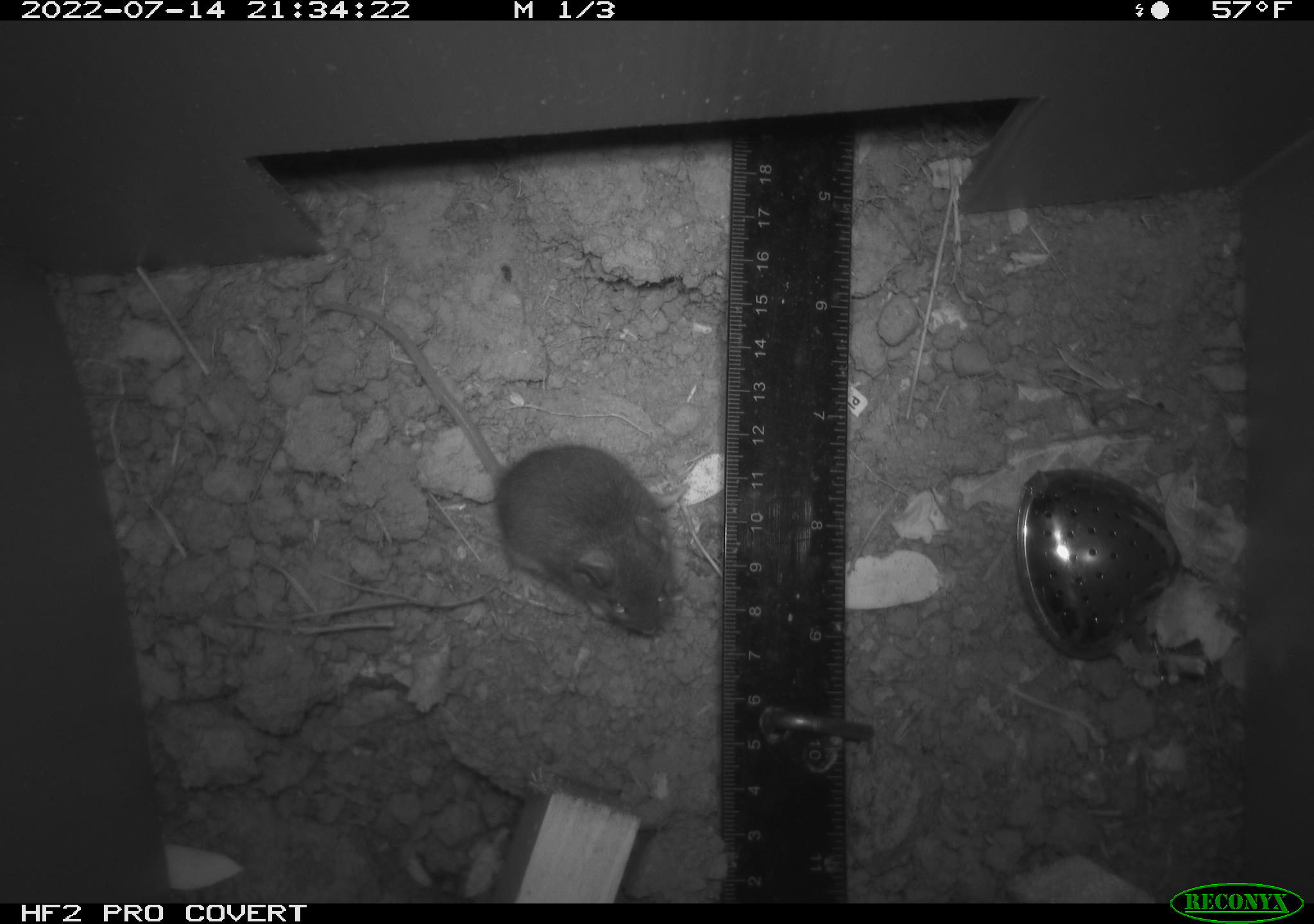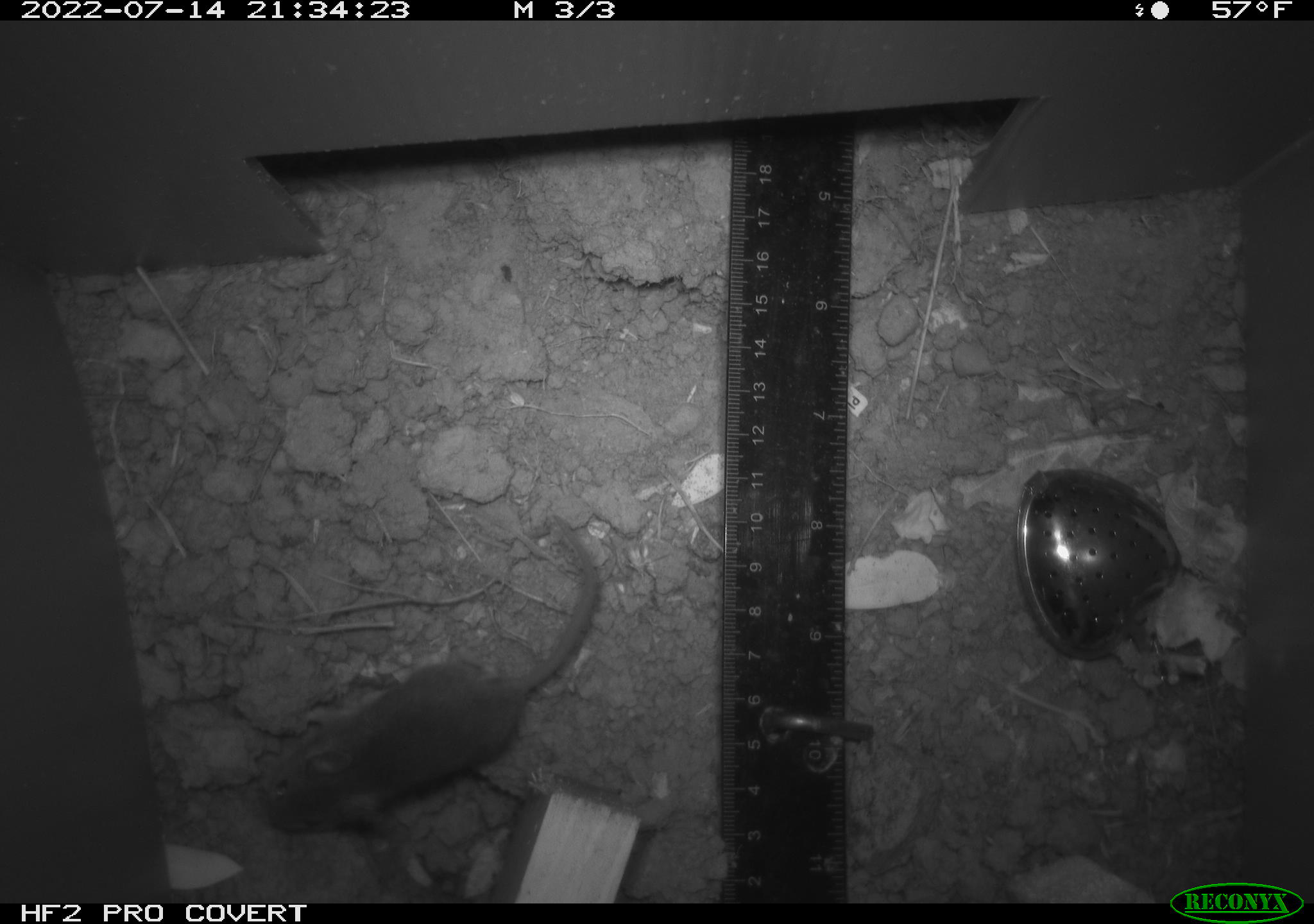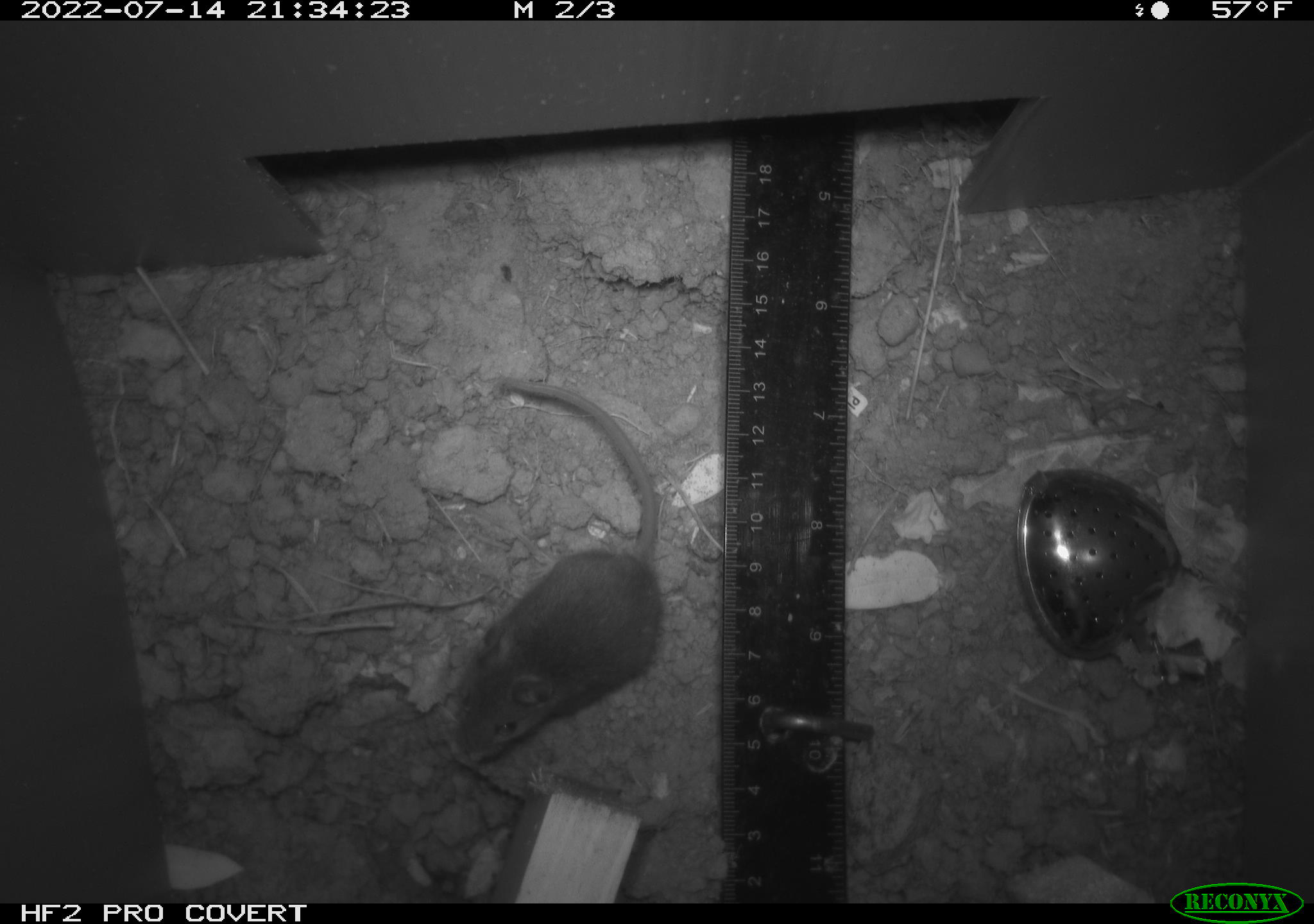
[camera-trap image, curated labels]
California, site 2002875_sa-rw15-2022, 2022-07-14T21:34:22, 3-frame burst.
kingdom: Animalia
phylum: Chordata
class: Mammalia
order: Rodentia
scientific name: Rodentia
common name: mouse species